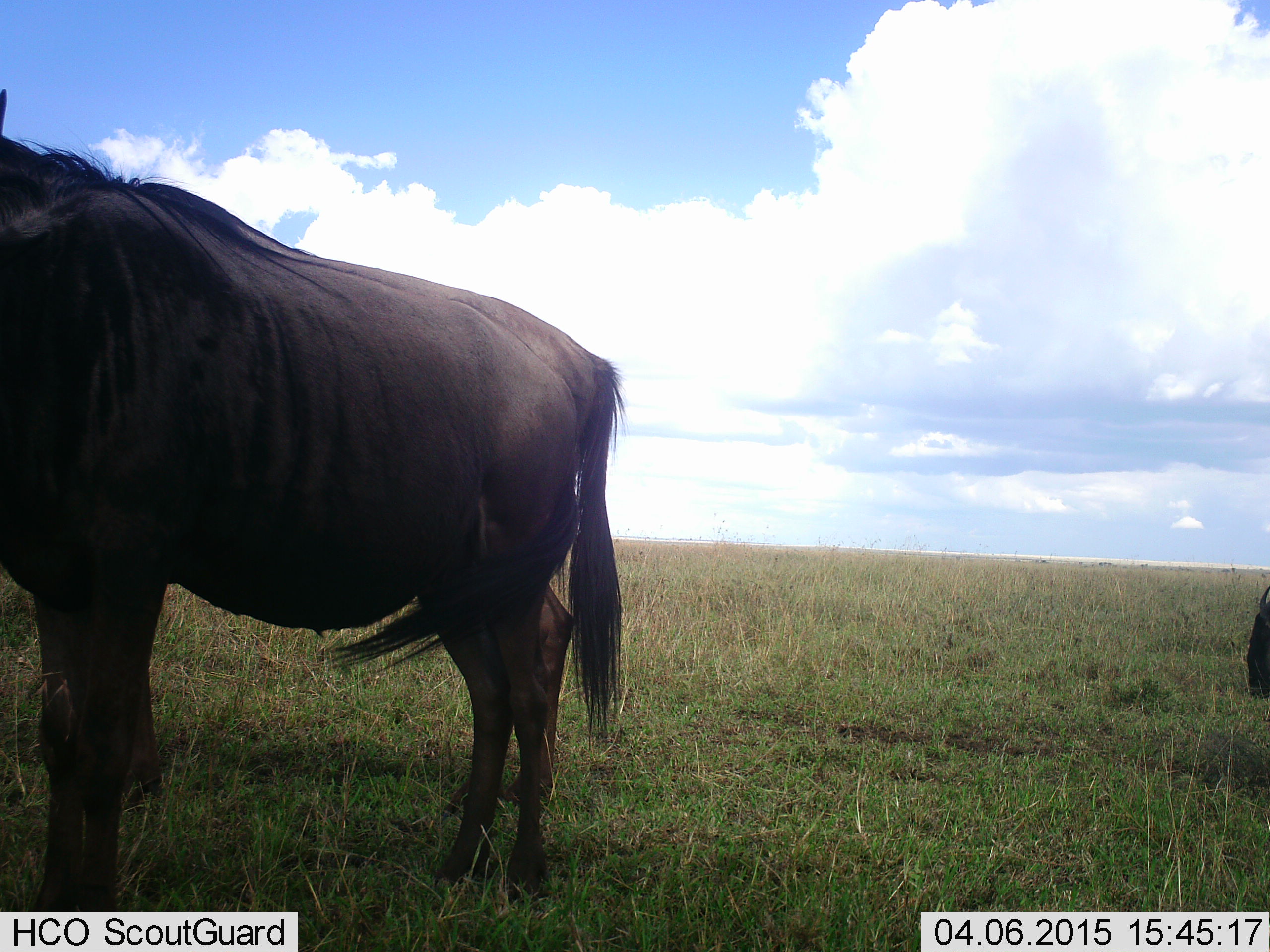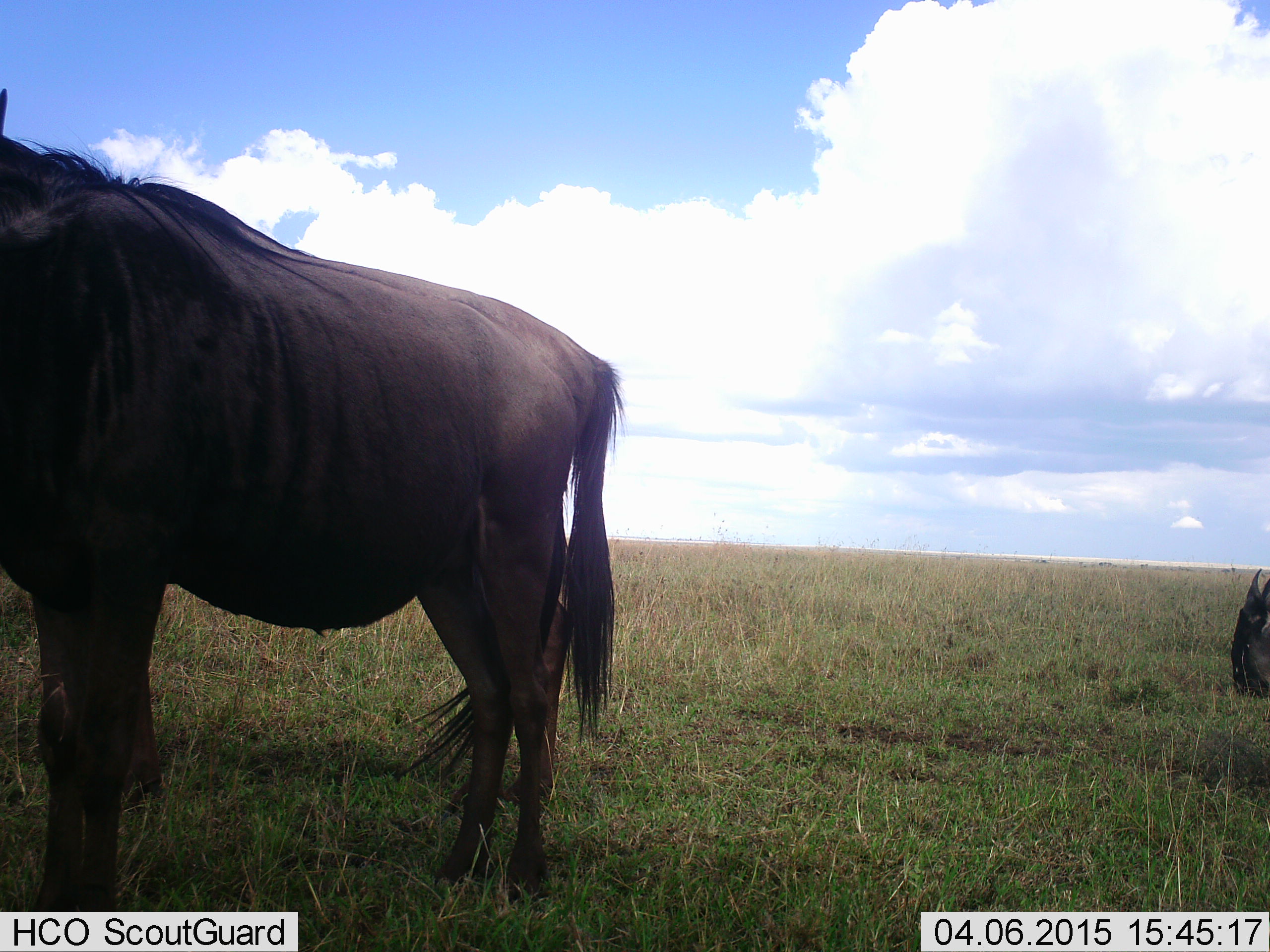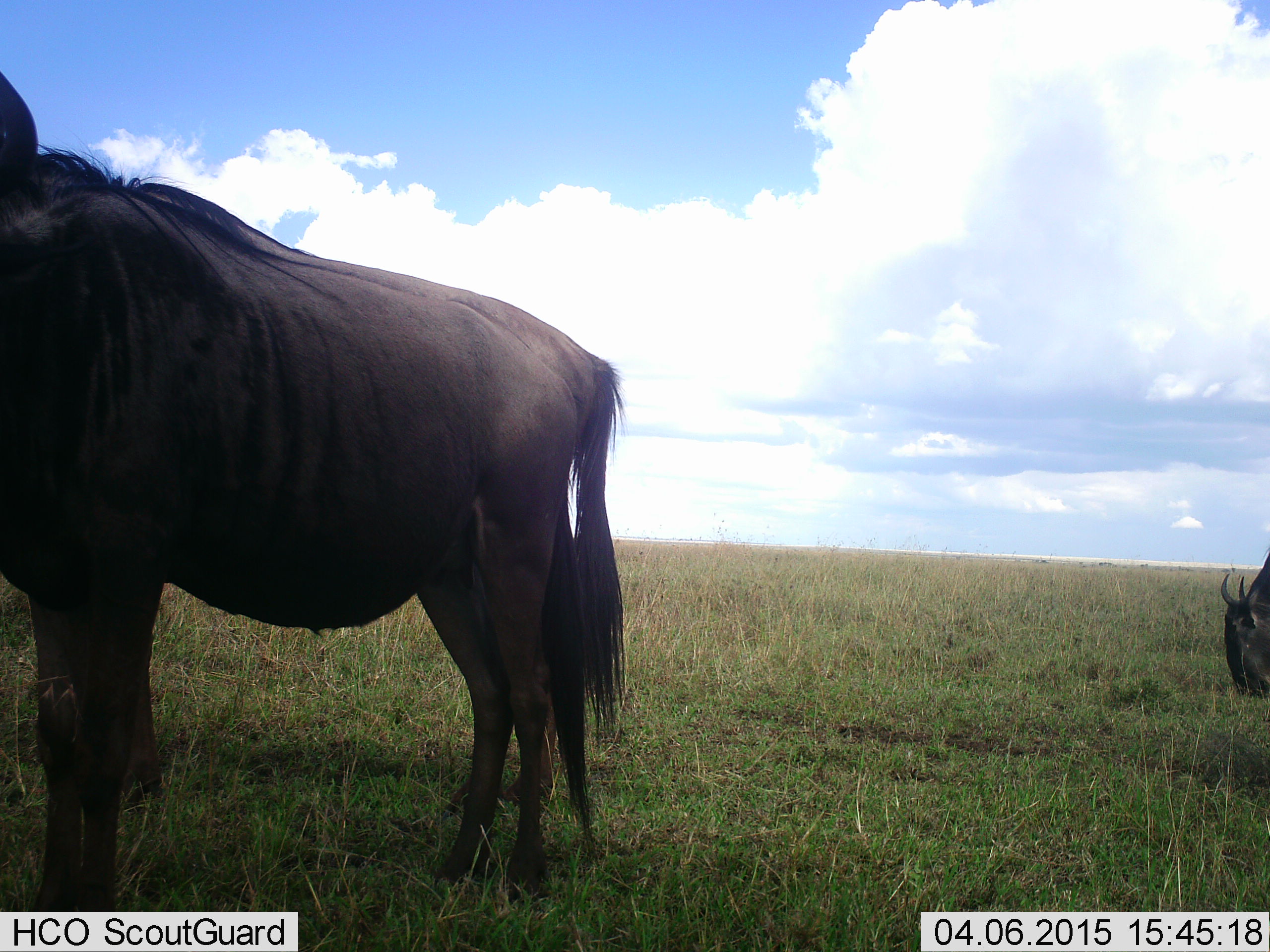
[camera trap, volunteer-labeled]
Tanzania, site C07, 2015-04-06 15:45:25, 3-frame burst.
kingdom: Animalia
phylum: Chordata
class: Mammalia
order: Artiodactyla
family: Bovidae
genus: Connochaetes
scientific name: Connochaetes taurinus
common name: blue wildebeest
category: wildebeest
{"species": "wildebeest (blue wildebeest) (Connochaetes taurinus)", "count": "2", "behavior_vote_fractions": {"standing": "100%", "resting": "0%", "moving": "0%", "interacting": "0%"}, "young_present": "0%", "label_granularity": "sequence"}